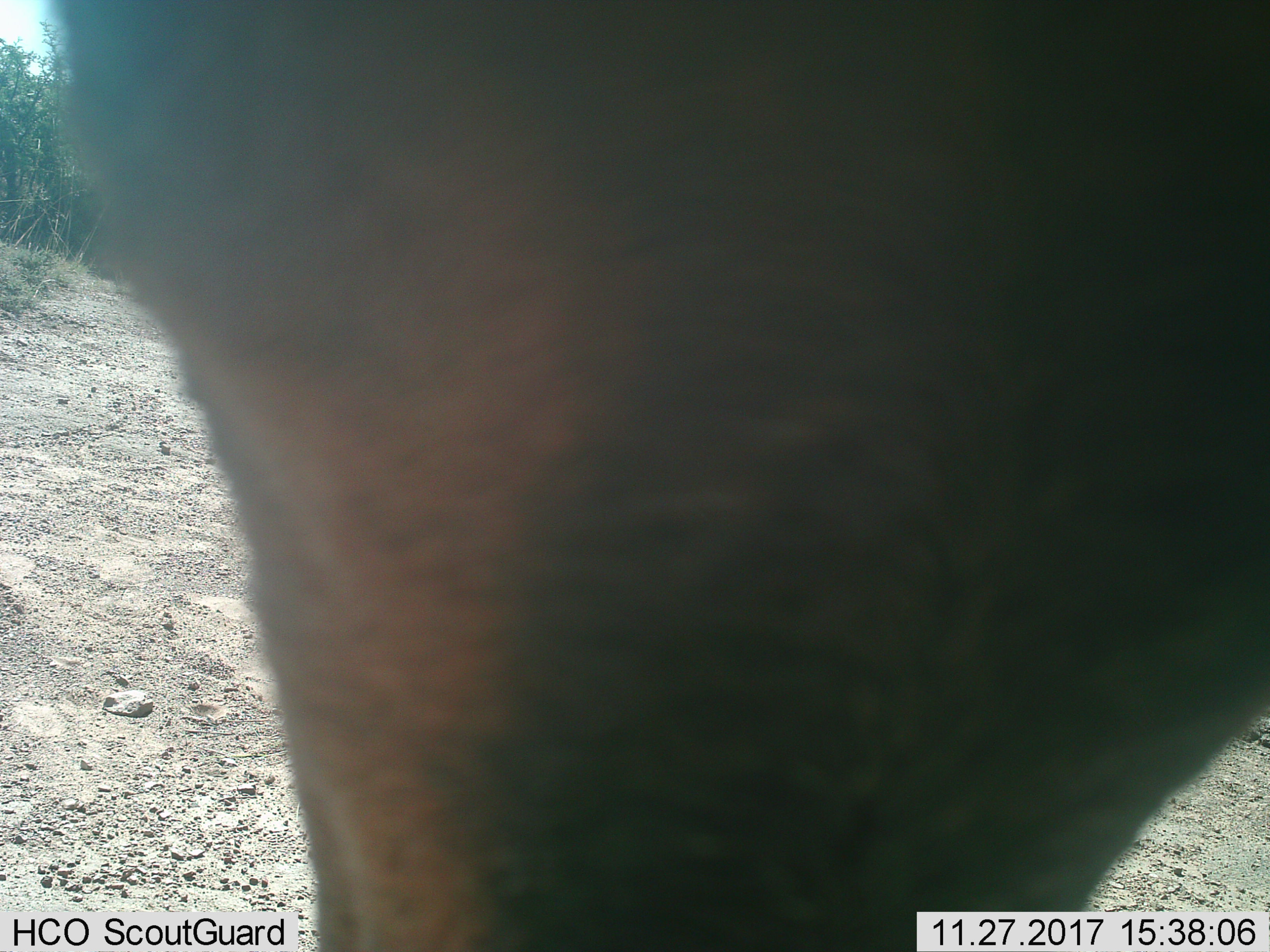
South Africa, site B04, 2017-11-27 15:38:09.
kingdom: Animalia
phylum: Chordata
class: Mammalia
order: Artiodactyla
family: Bovidae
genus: Alcelaphus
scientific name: Alcelaphus buselaphus caama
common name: red hartebeest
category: hartebeestred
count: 1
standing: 100%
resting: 0%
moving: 0%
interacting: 0%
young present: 0%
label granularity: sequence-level